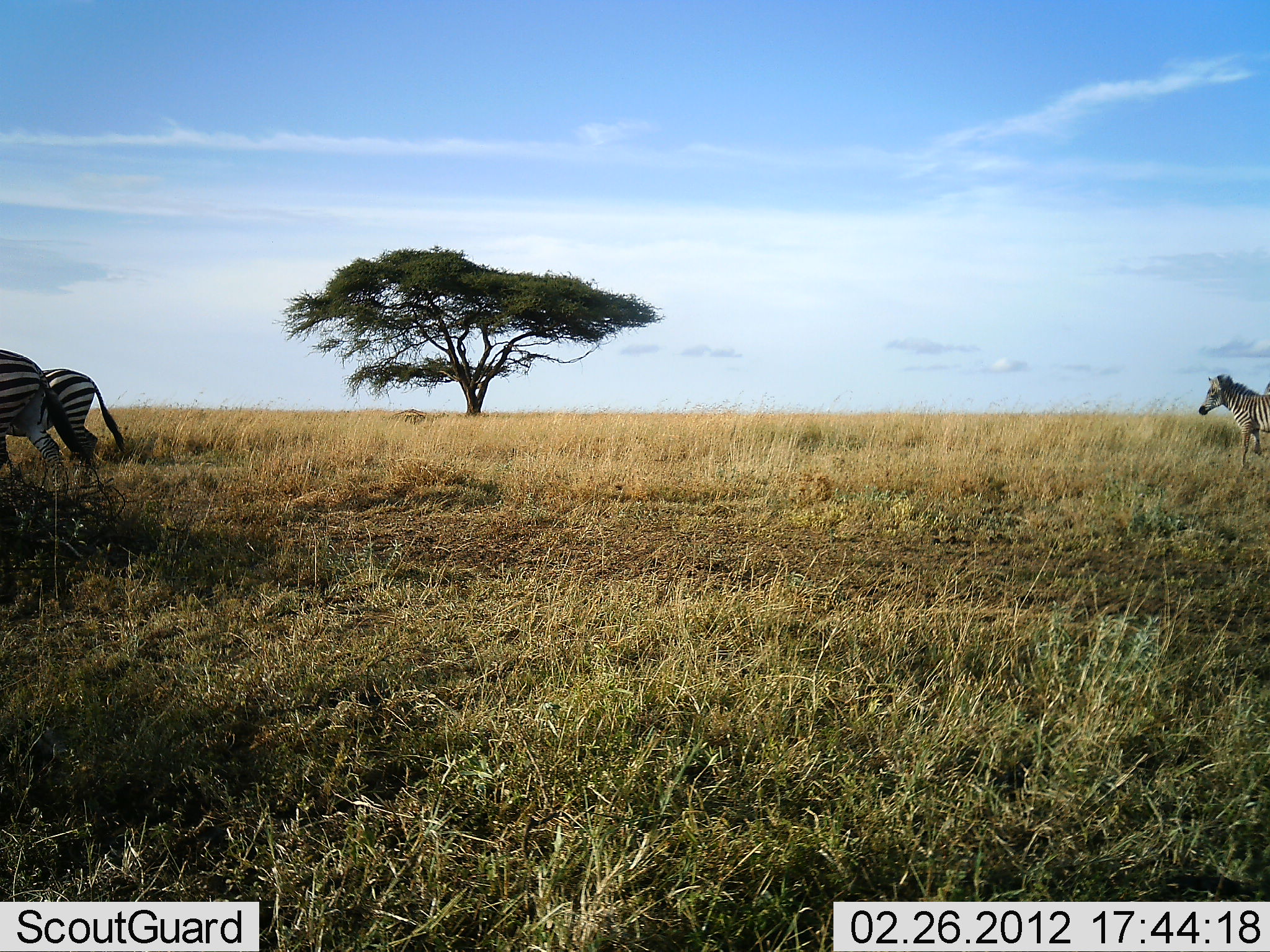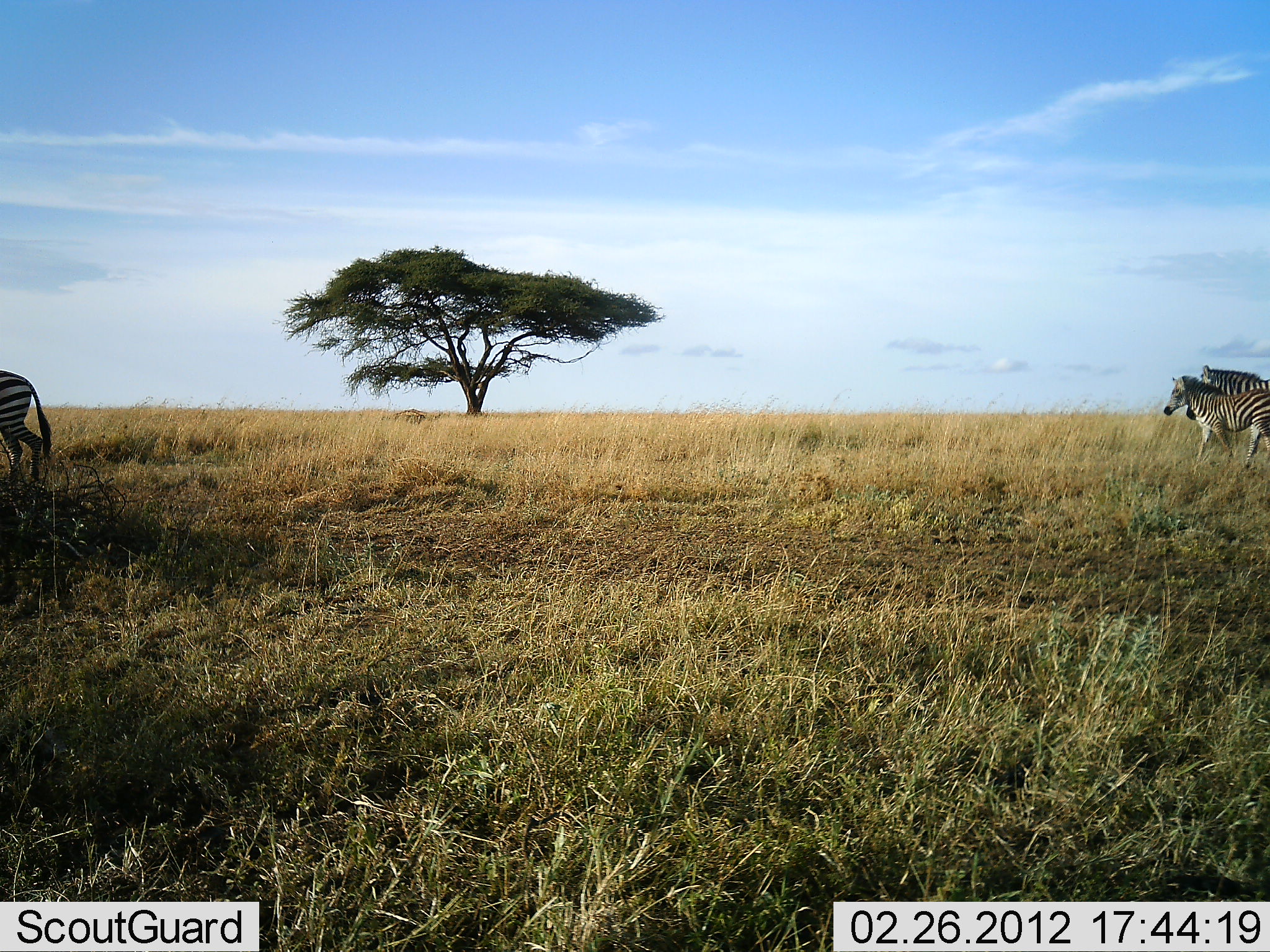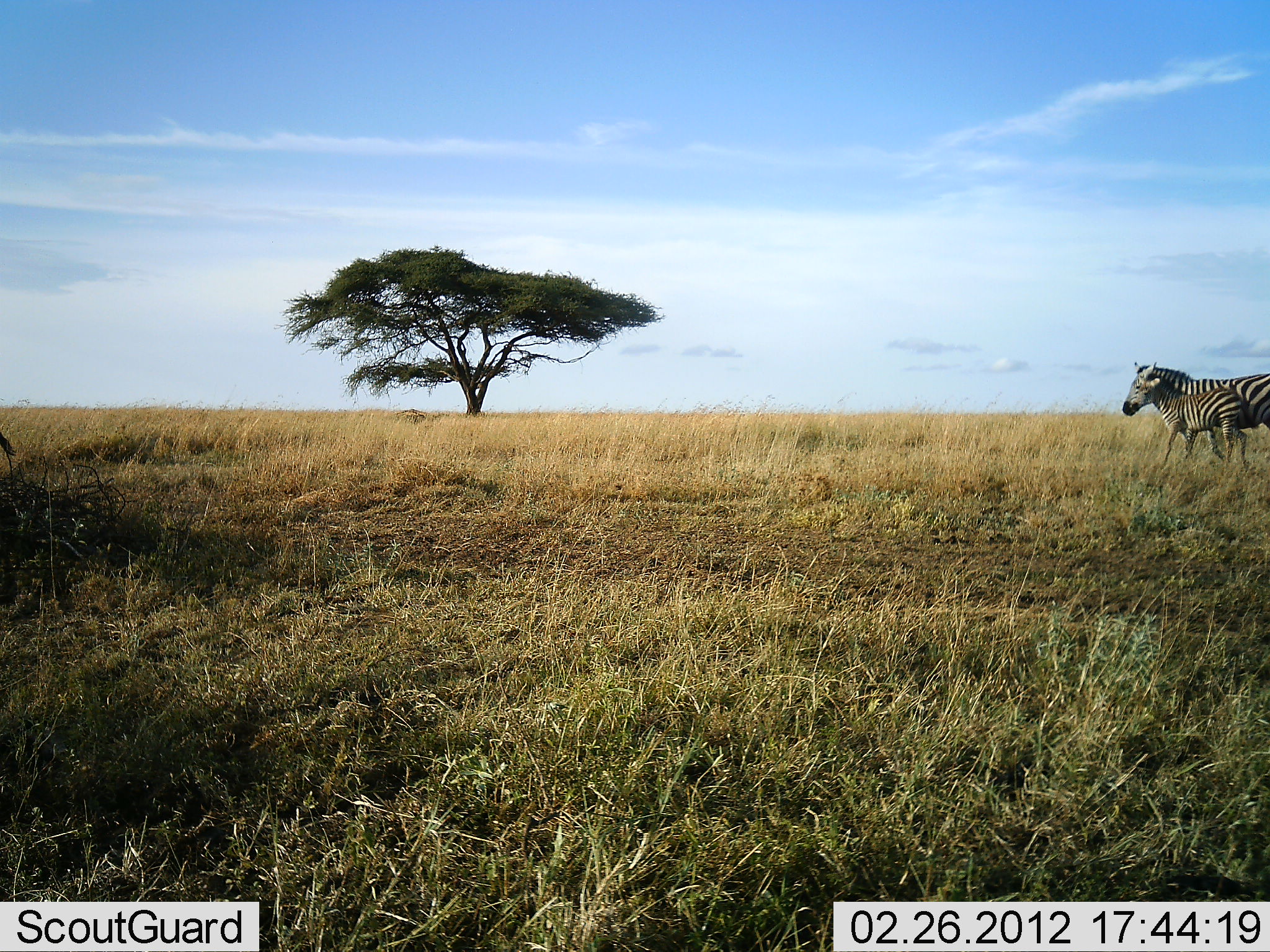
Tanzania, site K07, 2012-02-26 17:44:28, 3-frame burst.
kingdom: Animalia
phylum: Chordata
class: Mammalia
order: Perissodactyla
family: Equidae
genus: Equus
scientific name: Equus quagga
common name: plains zebra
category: zebra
Zebra (plains zebra) (Equus quagga), count 4. Behavior (volunteer vote fractions): standing 9%, resting 0%, moving 95%, interacting 0%. Young present (vote fraction): 50%. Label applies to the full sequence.